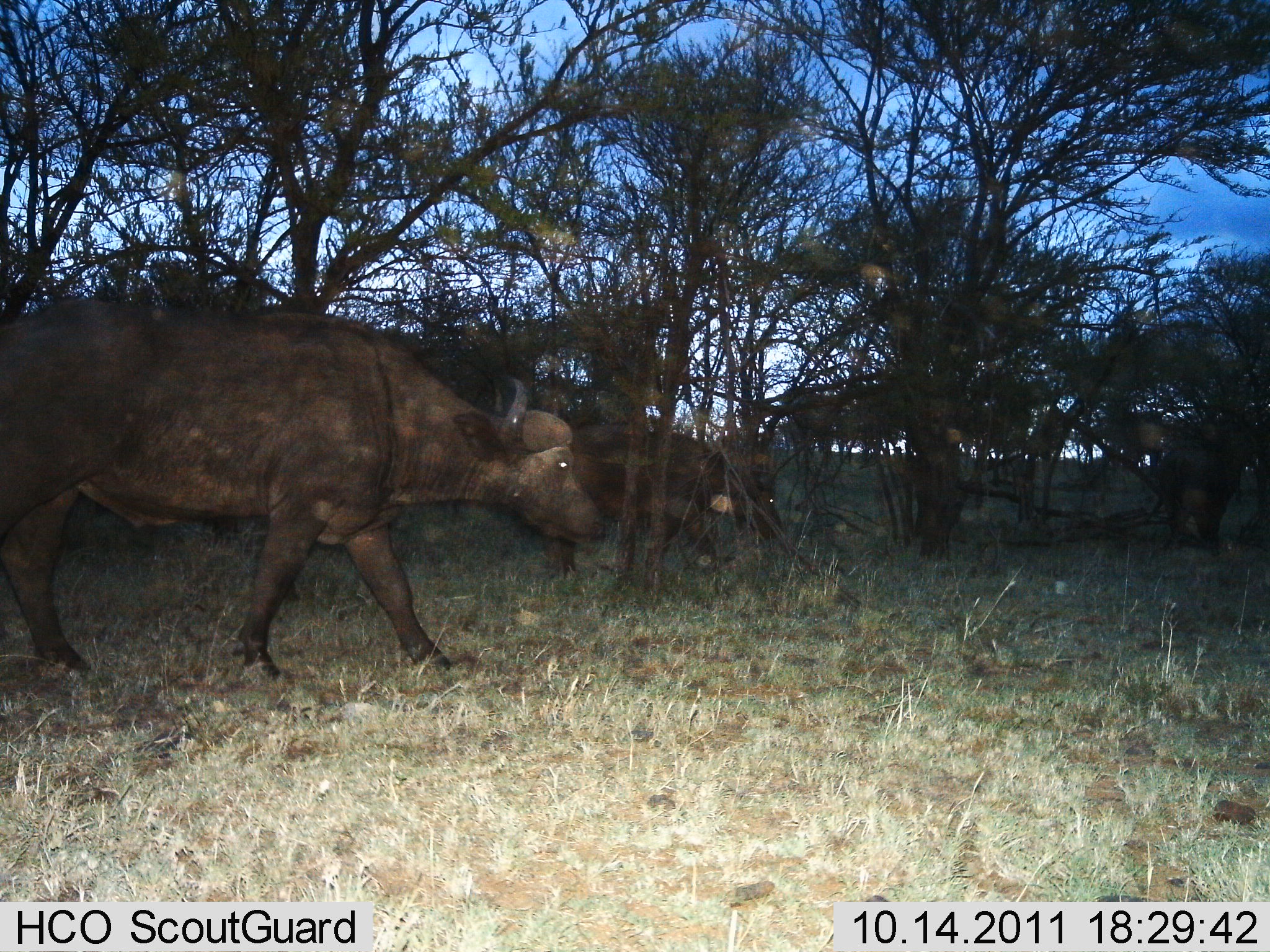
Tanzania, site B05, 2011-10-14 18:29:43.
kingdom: Animalia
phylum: Chordata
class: Mammalia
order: Artiodactyla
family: Bovidae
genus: Syncerus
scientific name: Syncerus caffer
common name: cape buffalo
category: buffalo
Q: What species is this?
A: Buffalo (cape buffalo) (Syncerus caffer).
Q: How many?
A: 2.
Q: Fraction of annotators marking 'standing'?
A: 9%.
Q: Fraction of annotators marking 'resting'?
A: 0%.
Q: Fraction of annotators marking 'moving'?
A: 91%.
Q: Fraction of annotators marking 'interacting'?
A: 0%.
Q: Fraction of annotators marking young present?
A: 0%.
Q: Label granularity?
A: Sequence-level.